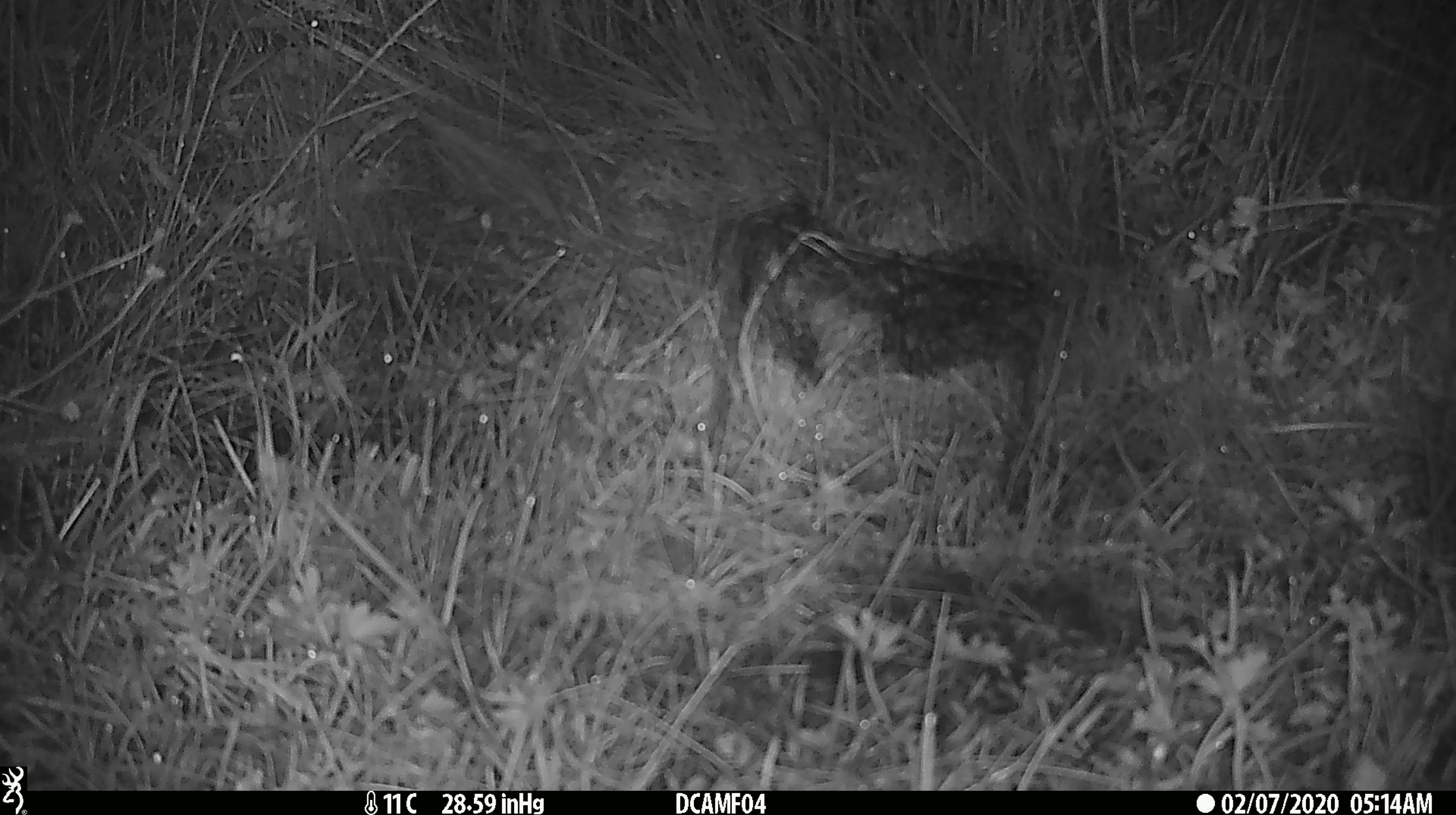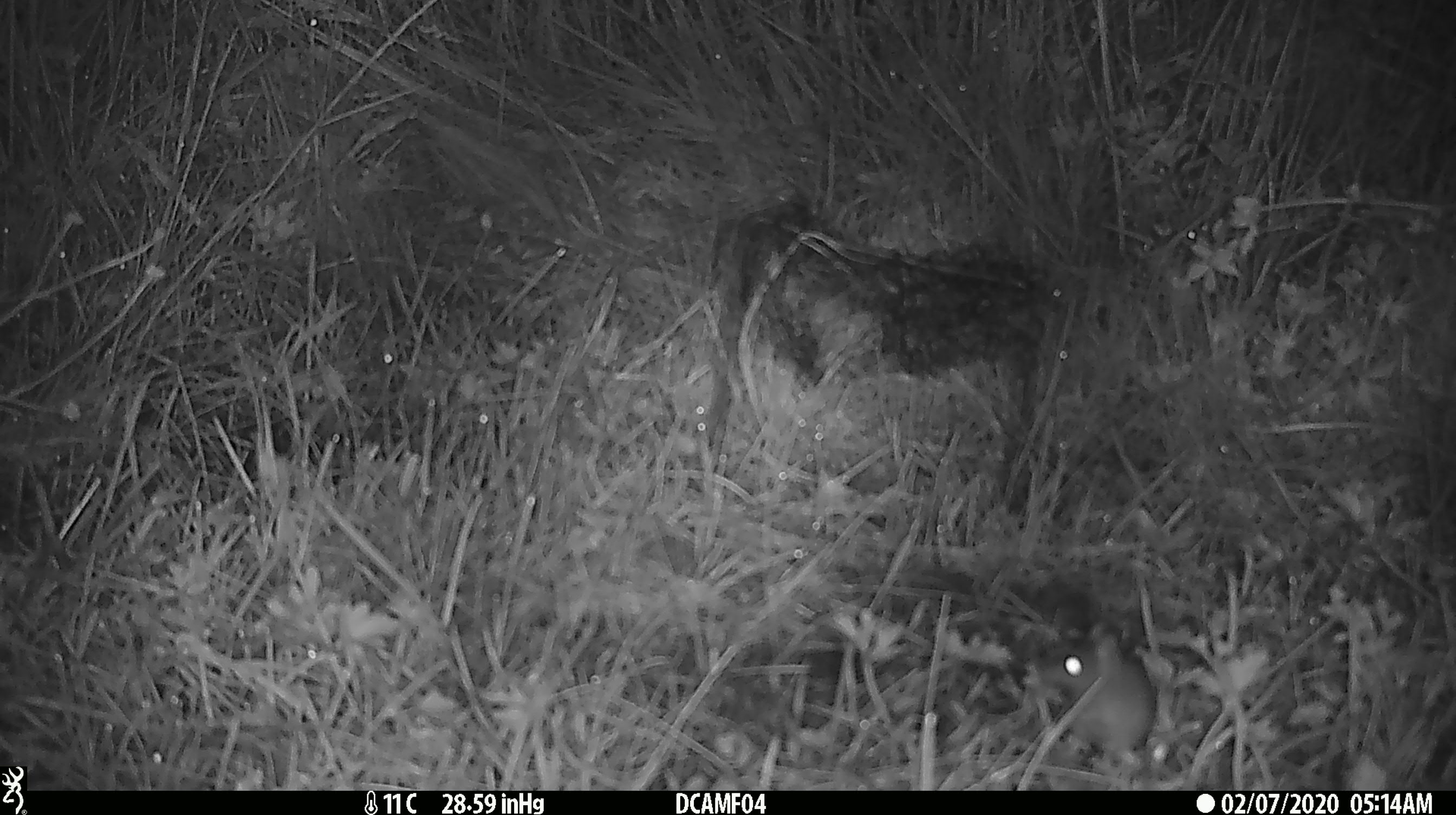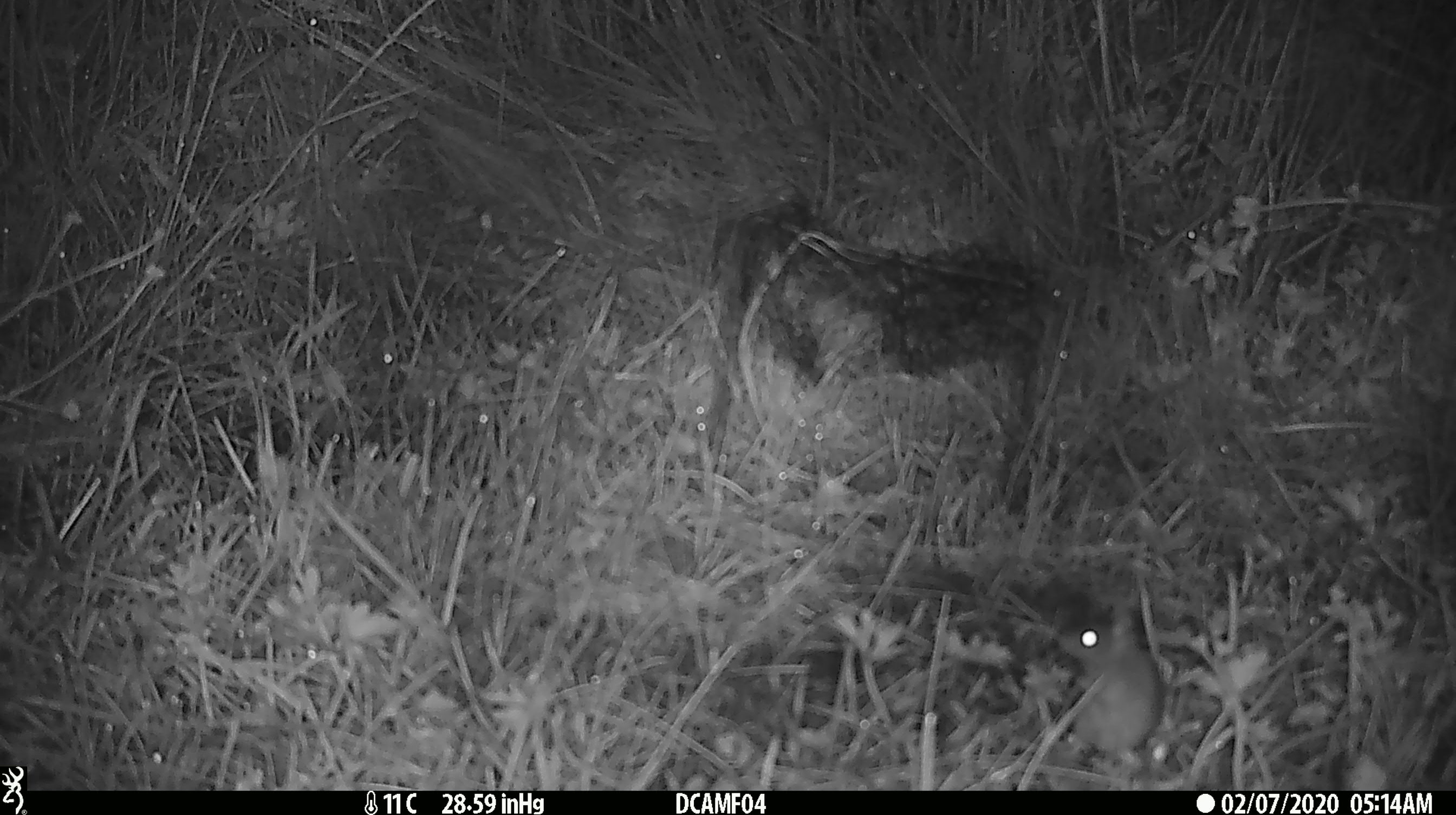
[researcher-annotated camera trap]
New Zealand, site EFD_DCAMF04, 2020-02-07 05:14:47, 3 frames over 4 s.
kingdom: Animalia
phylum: Chordata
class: Mammalia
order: Rodentia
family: Muridae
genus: Mus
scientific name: Mus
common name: mouse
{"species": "mouse (Mus)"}